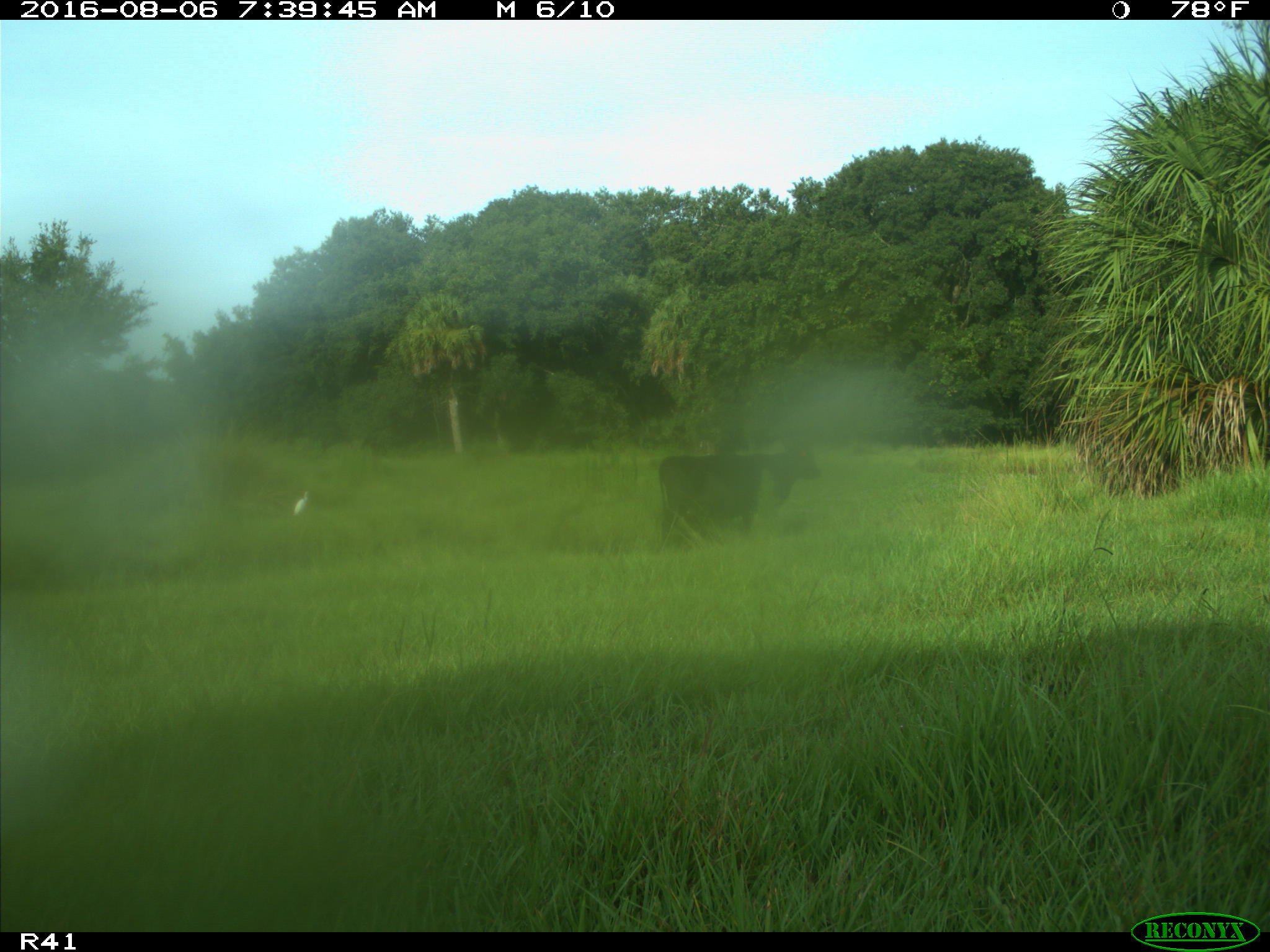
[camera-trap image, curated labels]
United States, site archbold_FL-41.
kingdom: Animalia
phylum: Chordata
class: Mammalia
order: Artiodactyla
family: Bovidae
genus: Bos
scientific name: Bos taurus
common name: domestic cow